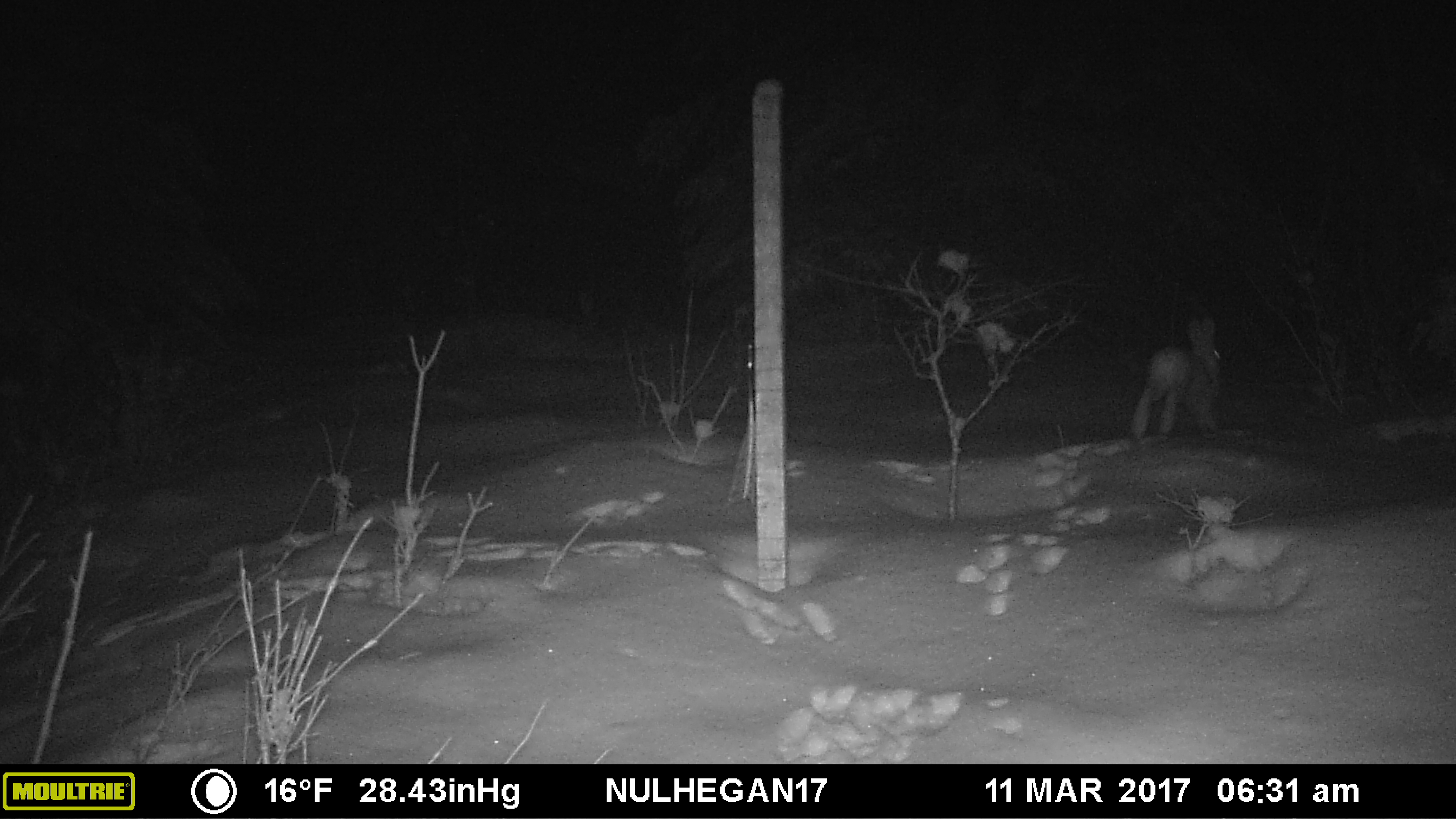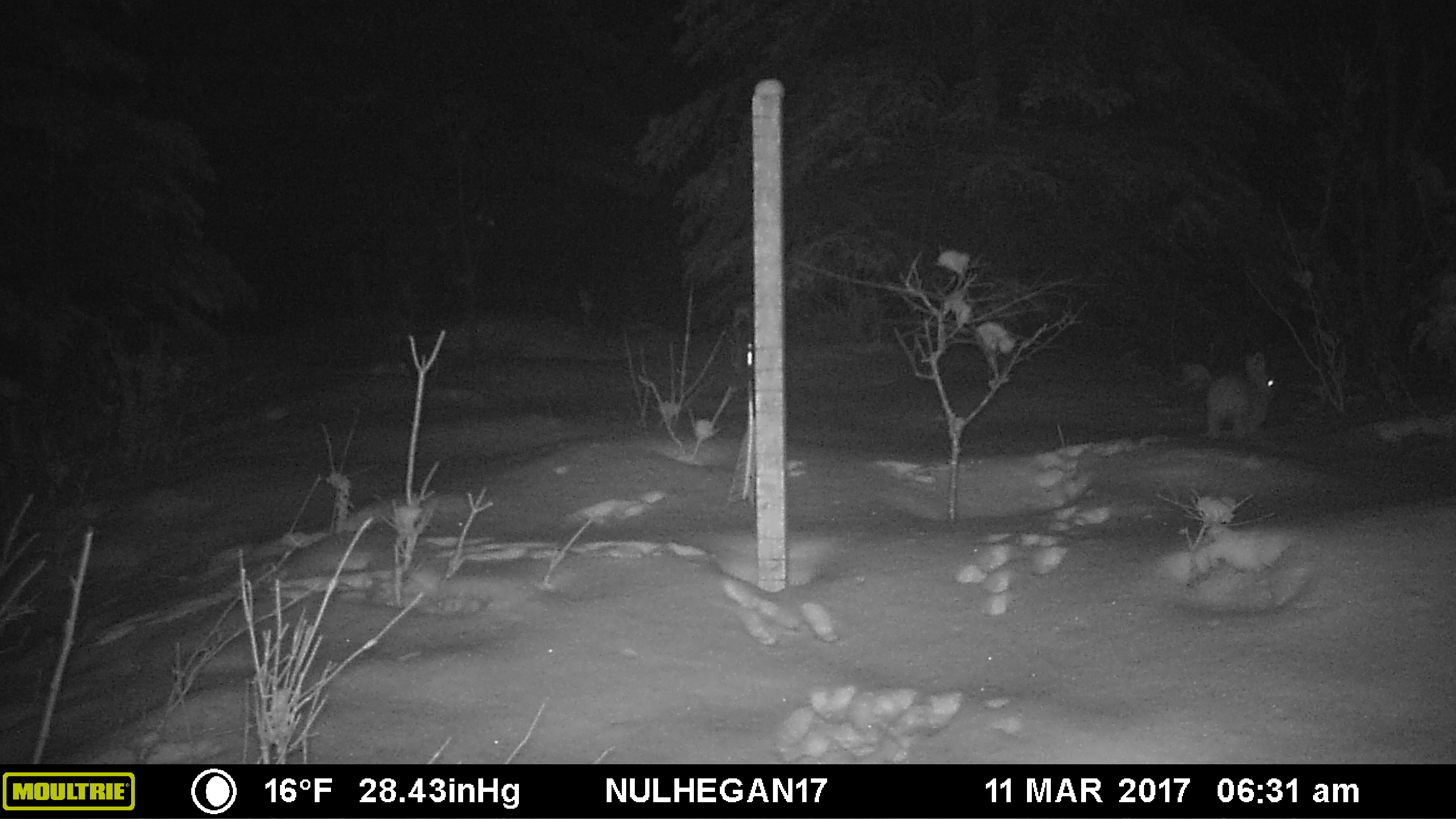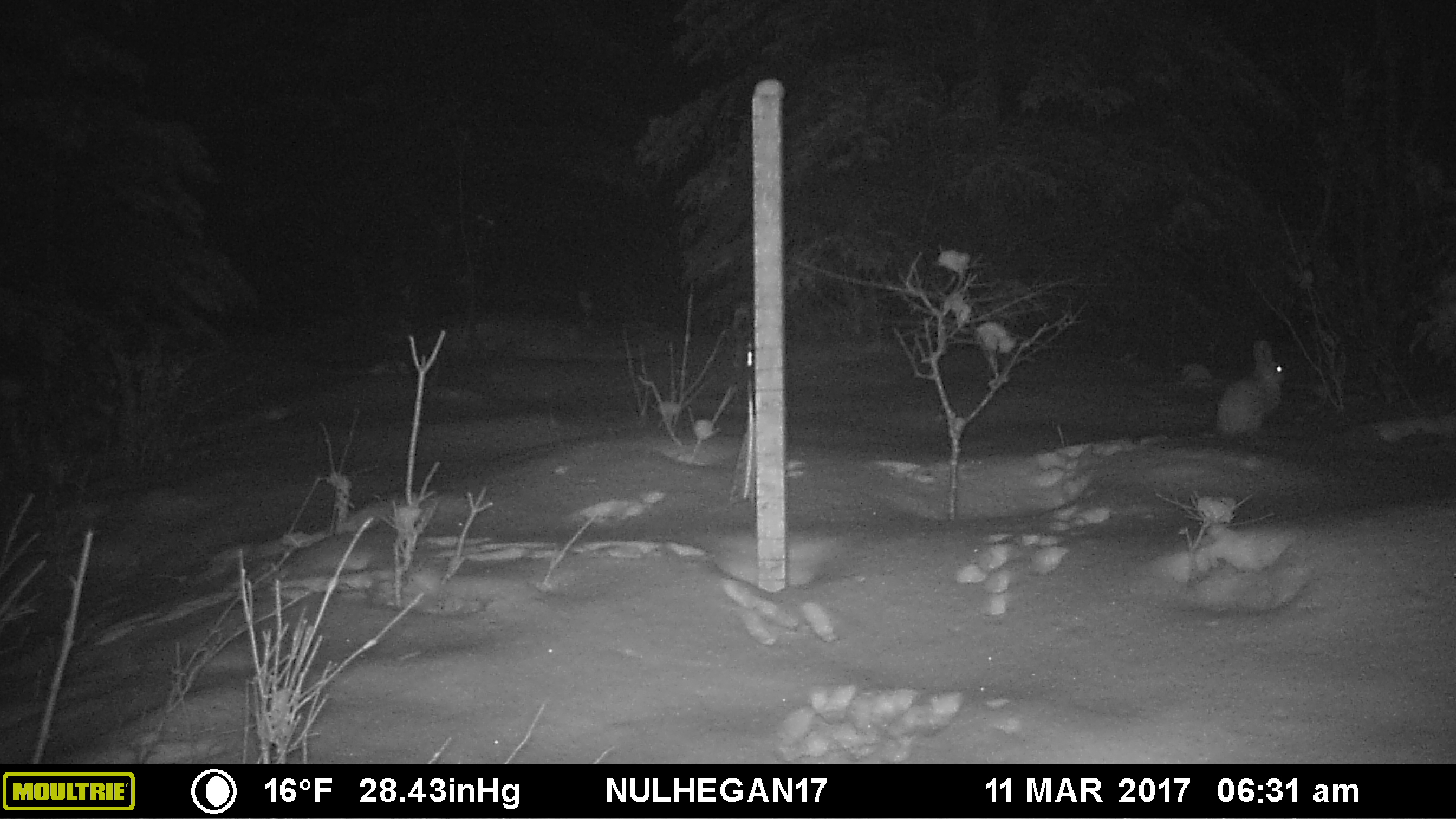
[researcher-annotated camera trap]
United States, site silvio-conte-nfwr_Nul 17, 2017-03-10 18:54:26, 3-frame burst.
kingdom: Animalia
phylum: Chordata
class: Mammalia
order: Lagomorpha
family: Leporidae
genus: Lepus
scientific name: Lepus americanus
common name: snowshoe hare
Snowshoe hare (Lepus americanus).